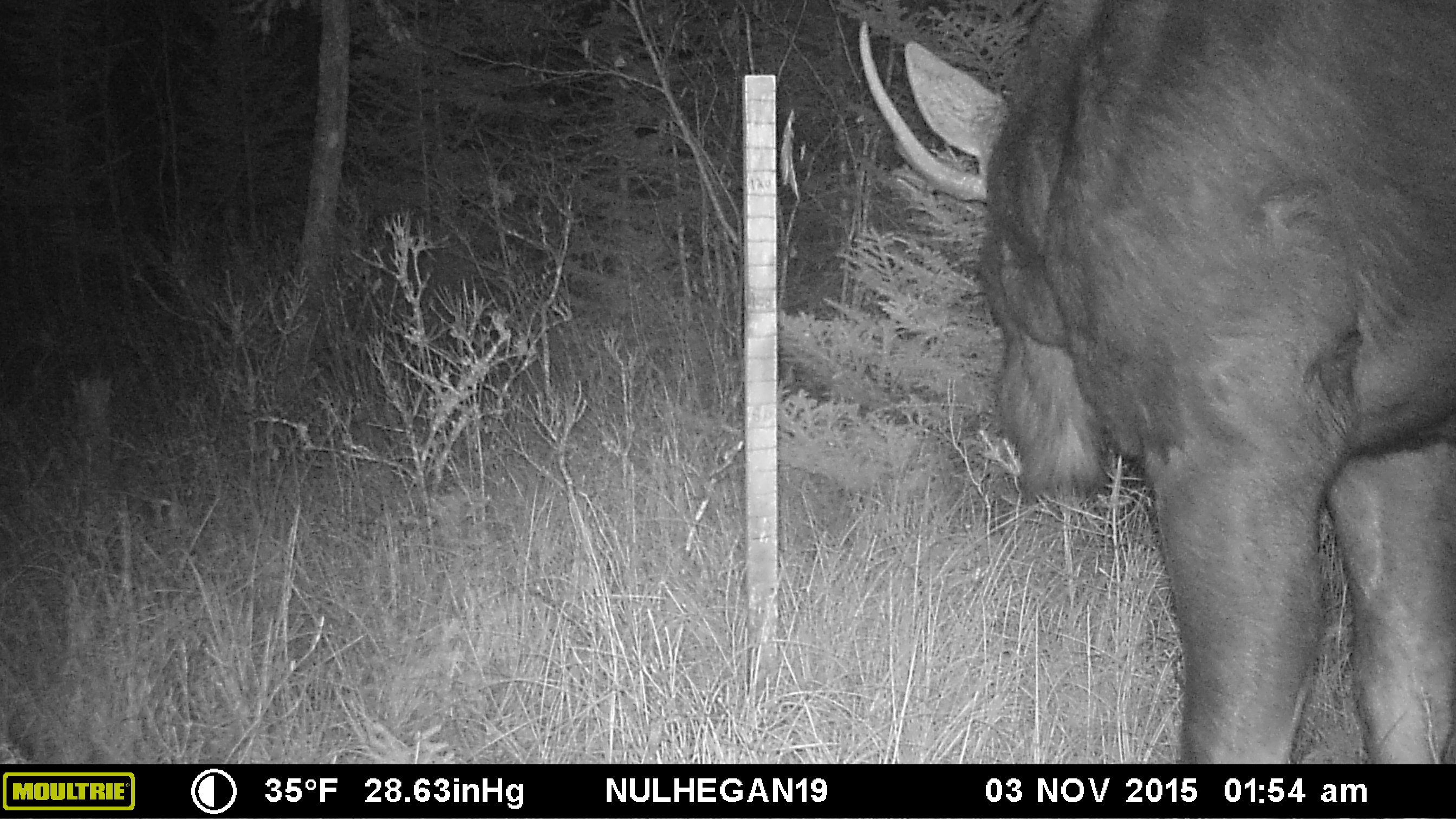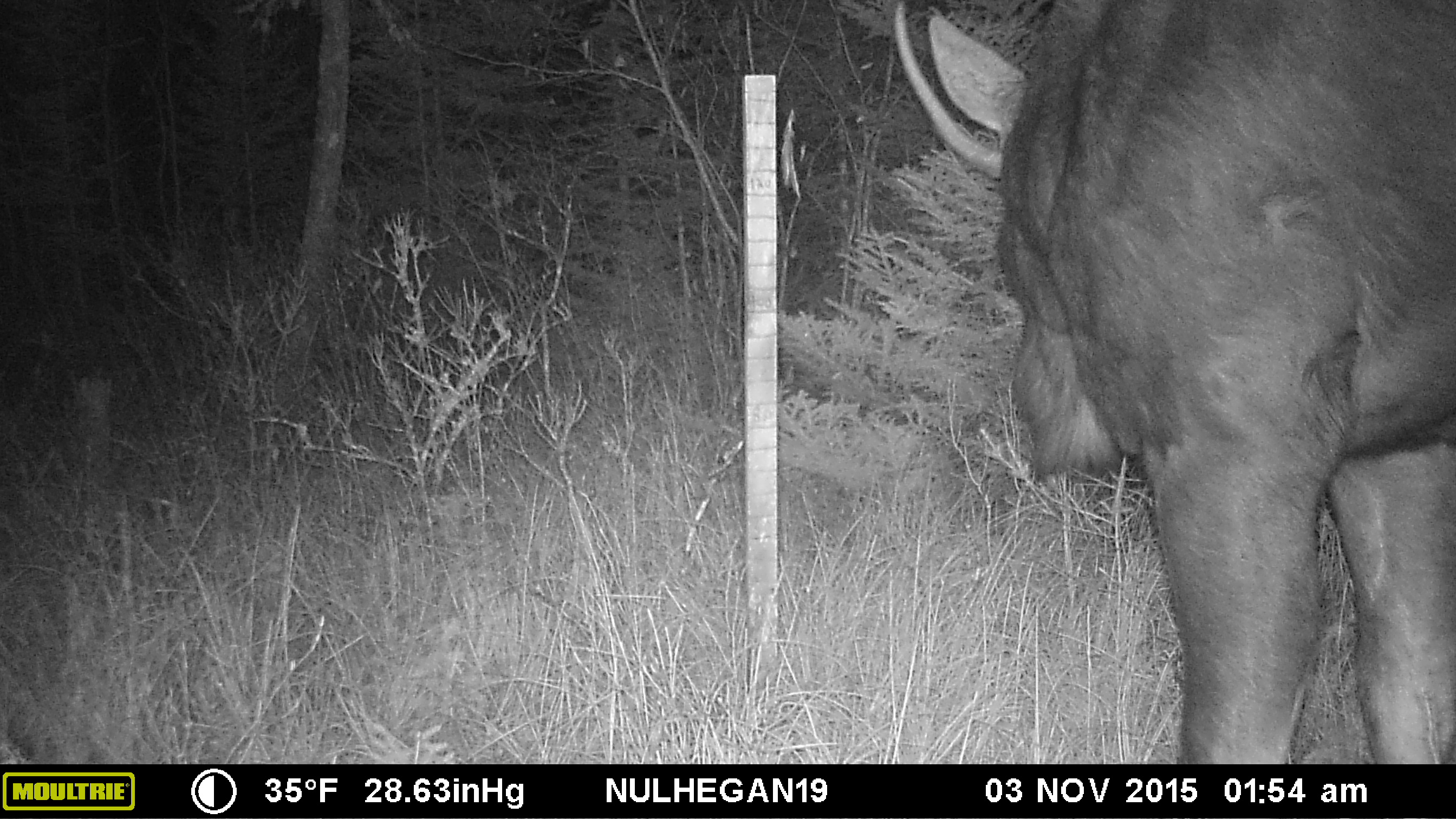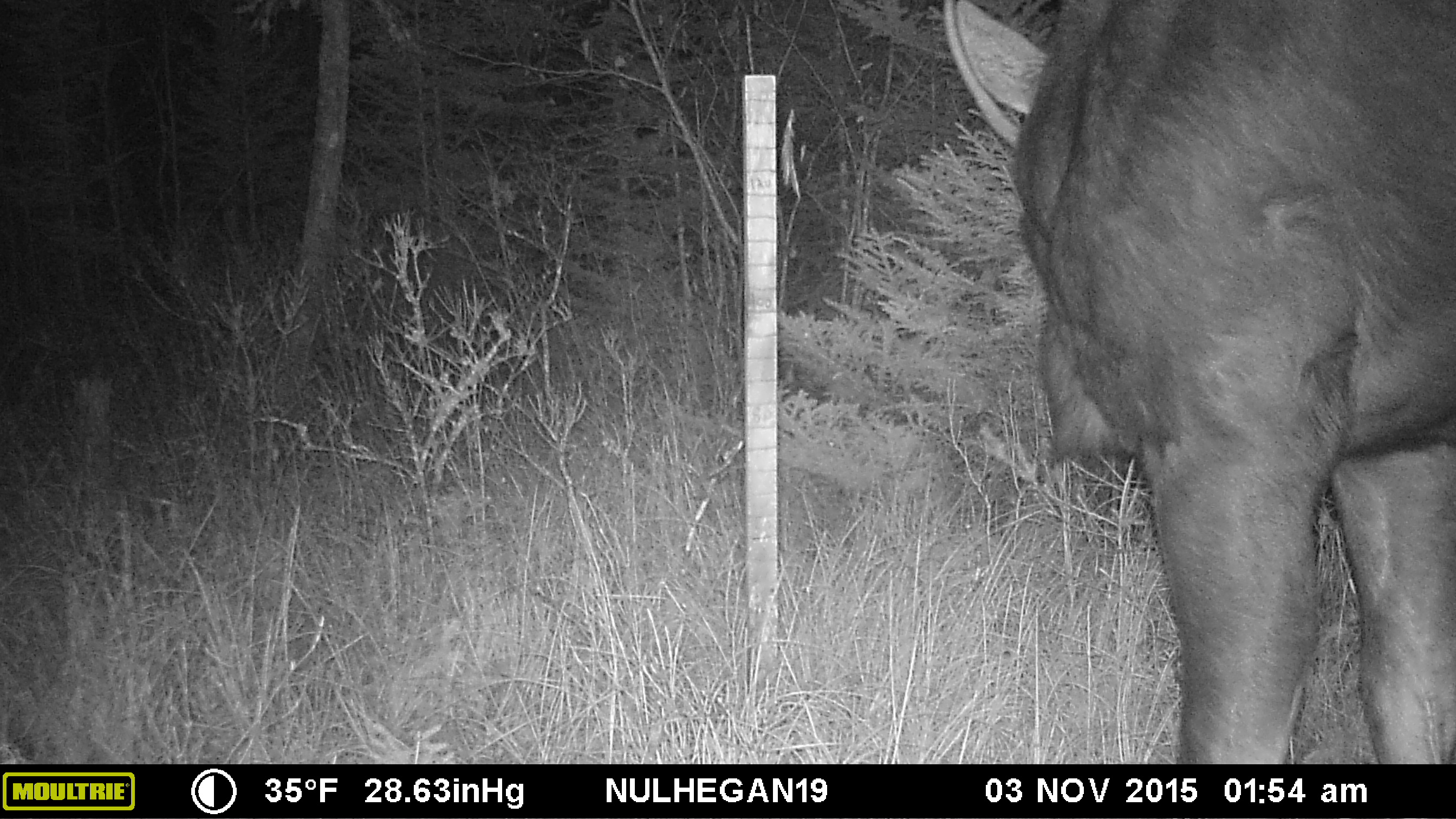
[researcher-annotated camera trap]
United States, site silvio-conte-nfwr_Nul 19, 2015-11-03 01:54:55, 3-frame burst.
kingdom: Animalia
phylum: Chordata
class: Mammalia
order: Artiodactyla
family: Cervidae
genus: Alces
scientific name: Alces alces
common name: moose